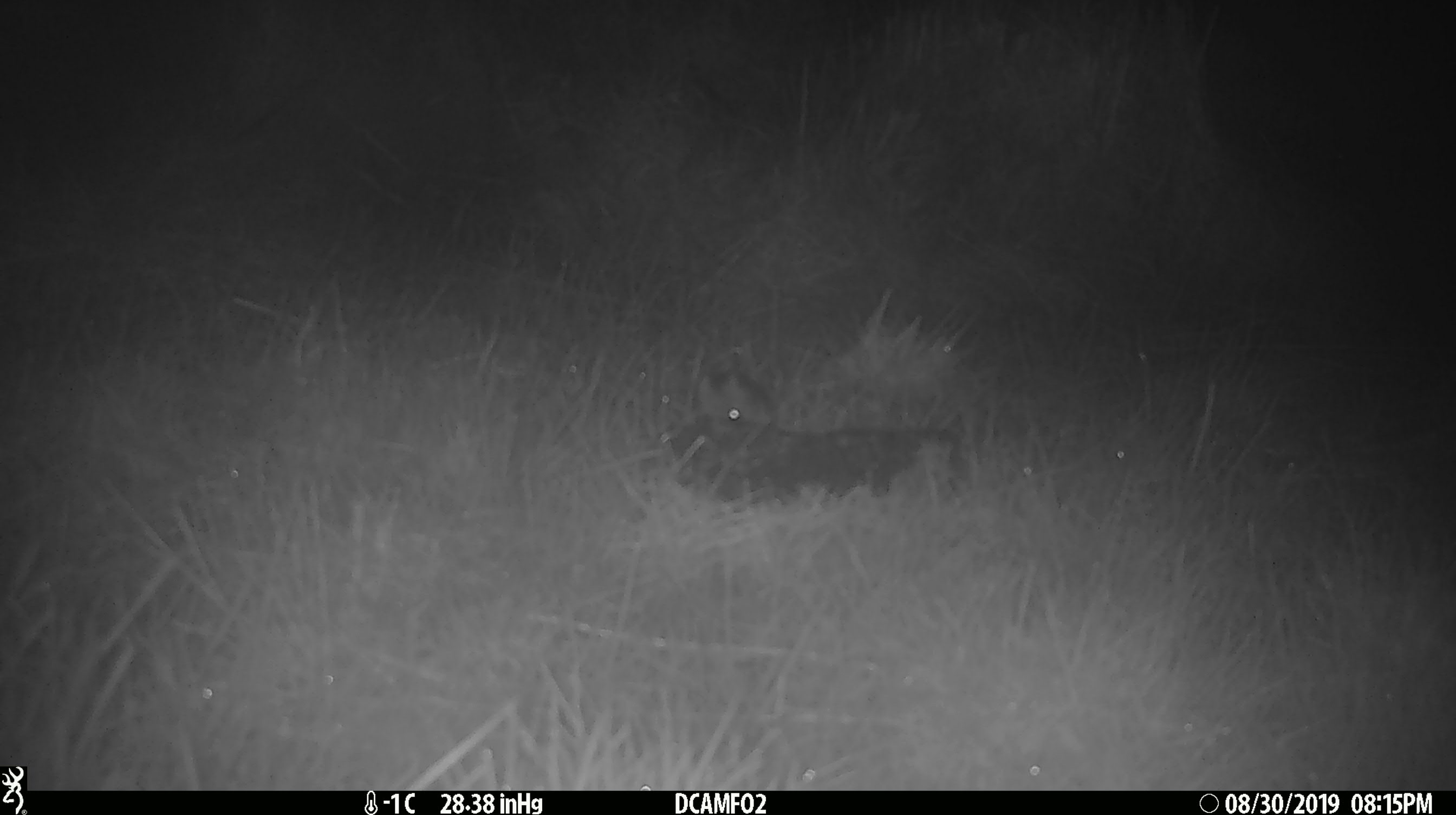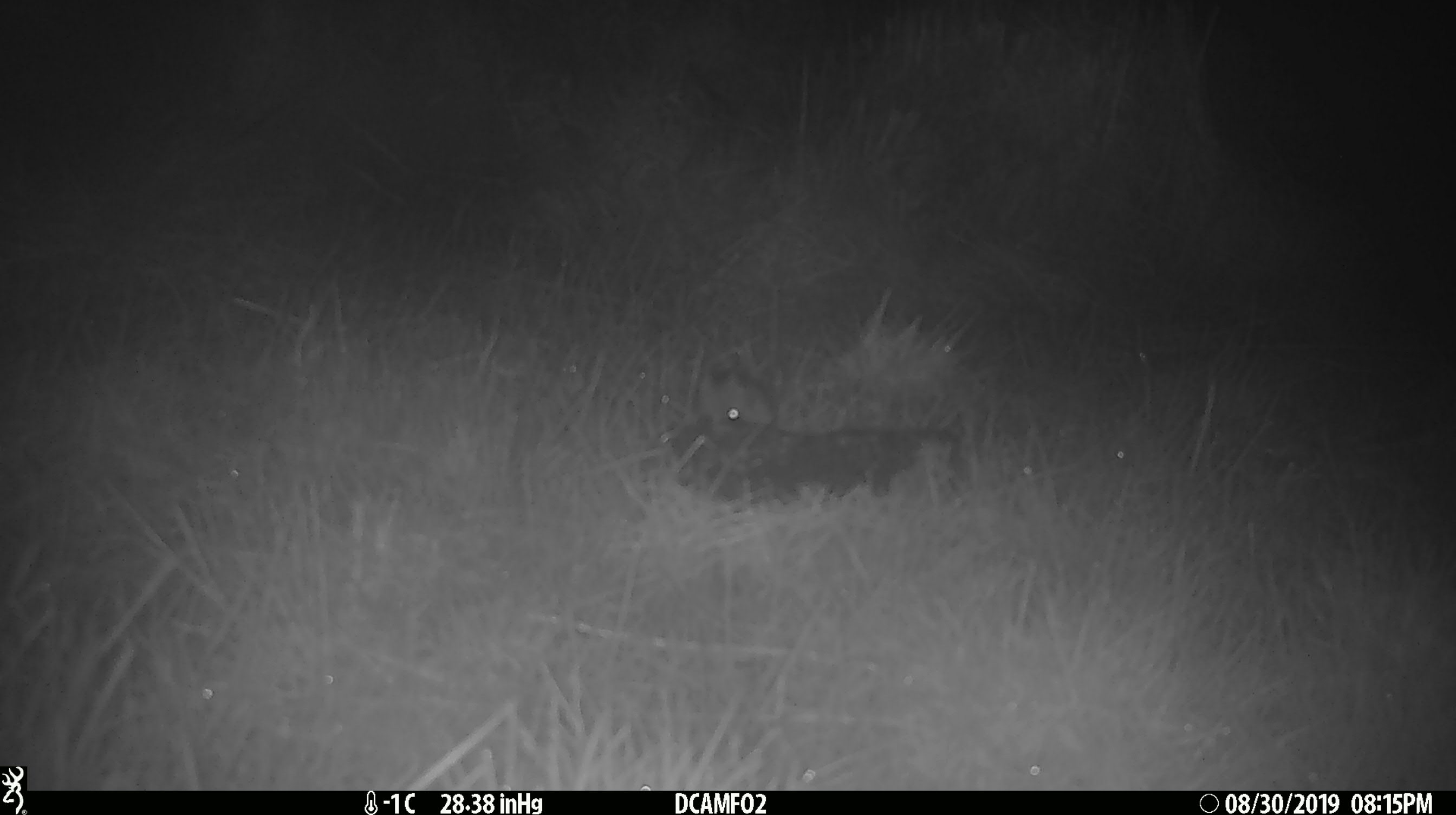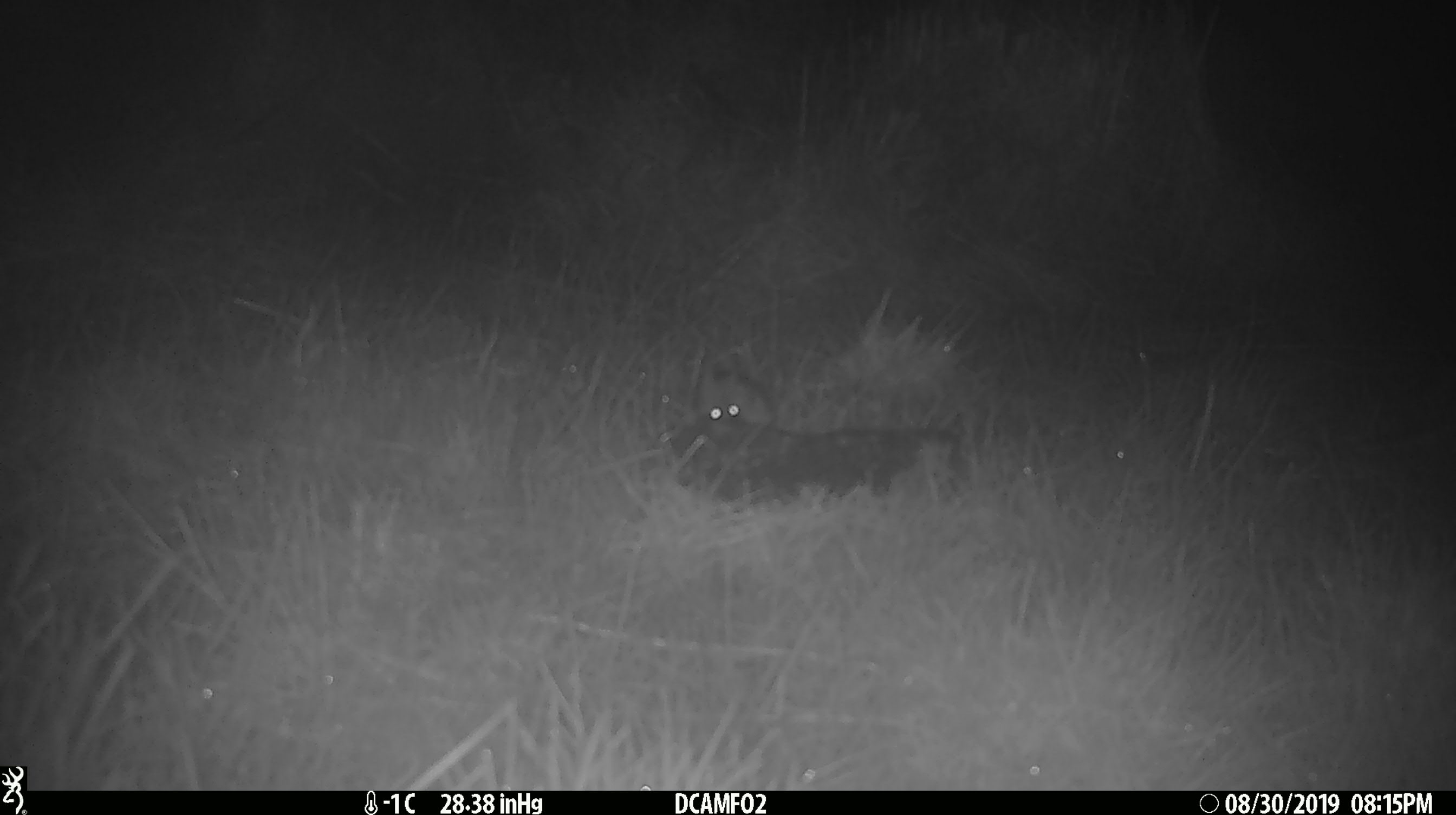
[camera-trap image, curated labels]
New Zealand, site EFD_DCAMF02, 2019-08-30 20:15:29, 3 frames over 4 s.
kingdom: Animalia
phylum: Chordata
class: Mammalia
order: Rodentia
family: Muridae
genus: Mus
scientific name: Mus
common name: mouse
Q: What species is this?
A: Mouse (Mus).